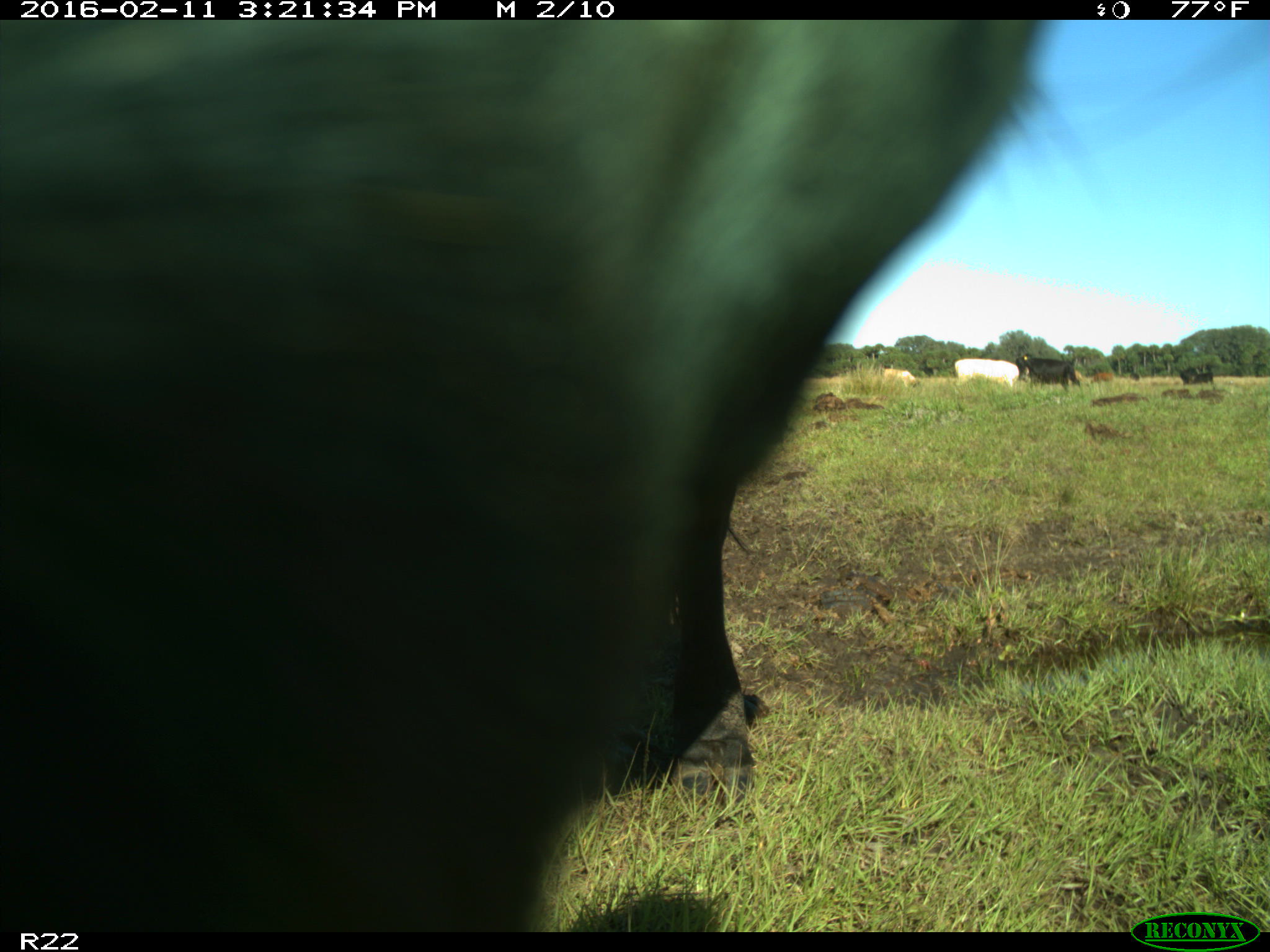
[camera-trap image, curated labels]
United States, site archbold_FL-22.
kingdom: Animalia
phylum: Chordata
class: Mammalia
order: Artiodactyla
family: Bovidae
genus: Bos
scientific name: Bos taurus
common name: domestic cow